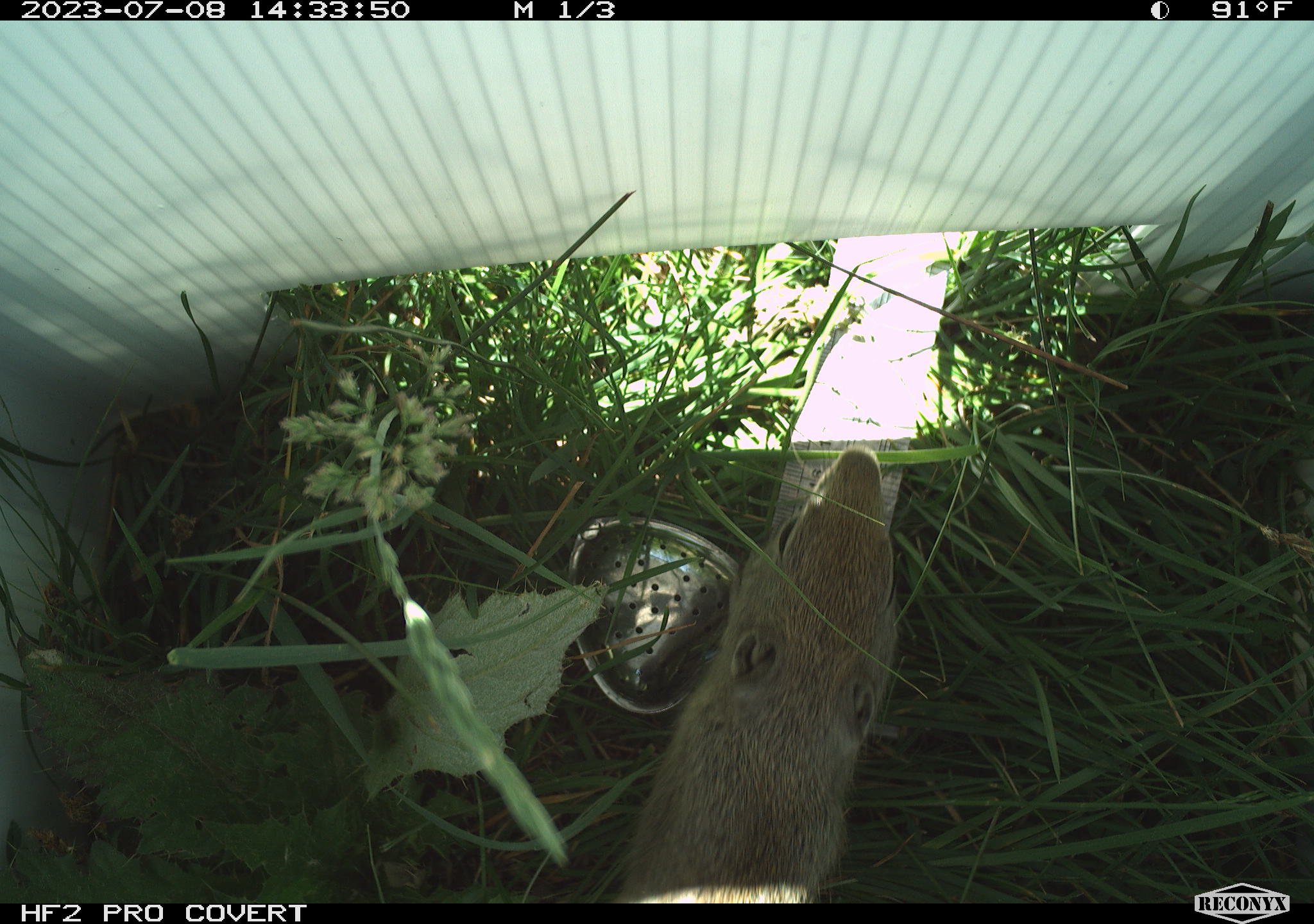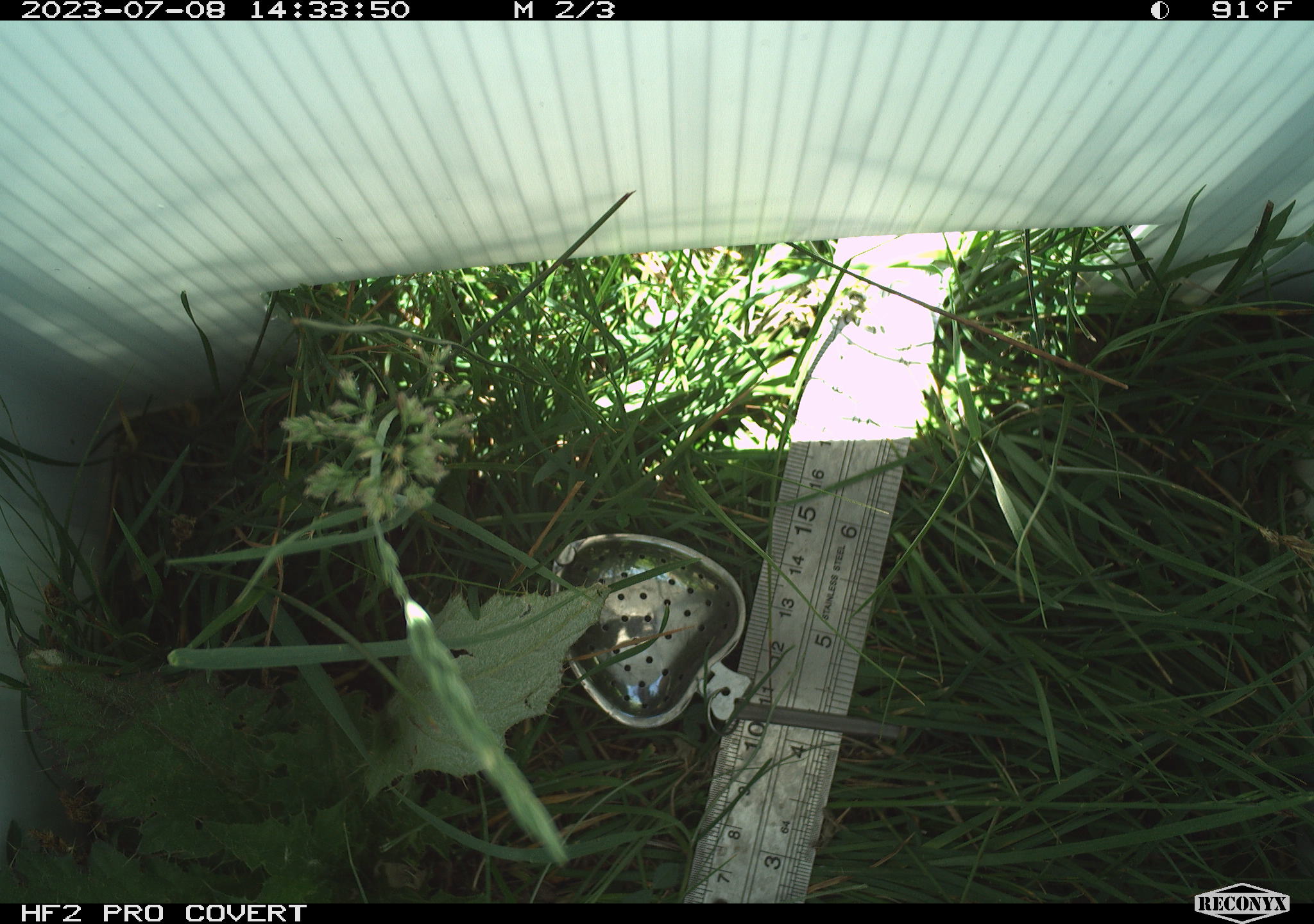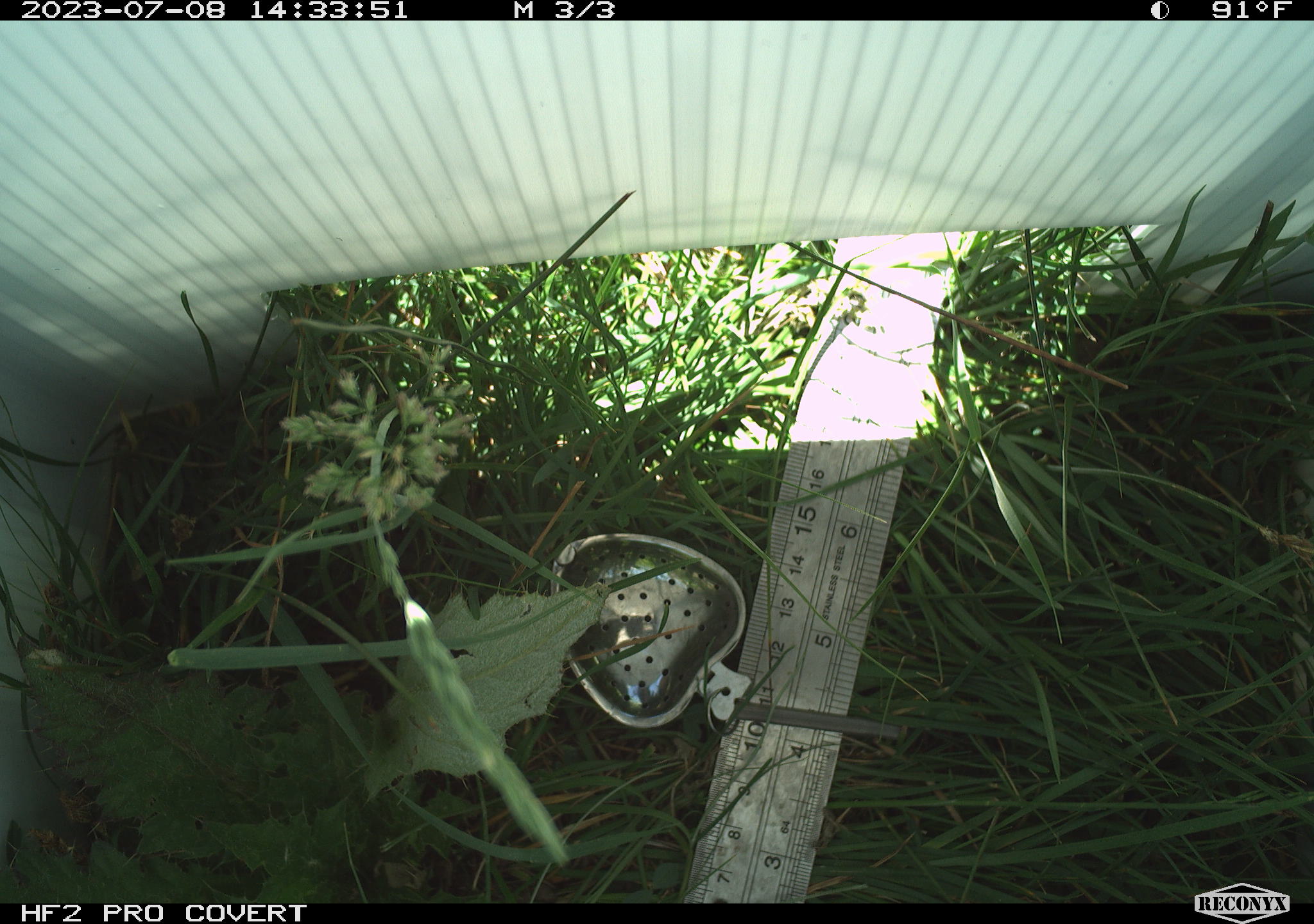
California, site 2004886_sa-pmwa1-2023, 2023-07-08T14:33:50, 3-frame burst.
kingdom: Animalia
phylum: Chordata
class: Mammalia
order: Rodentia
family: Sciuridae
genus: Urocitellus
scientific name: Urocitellus beldingi beldingi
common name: belding's ground squirrel